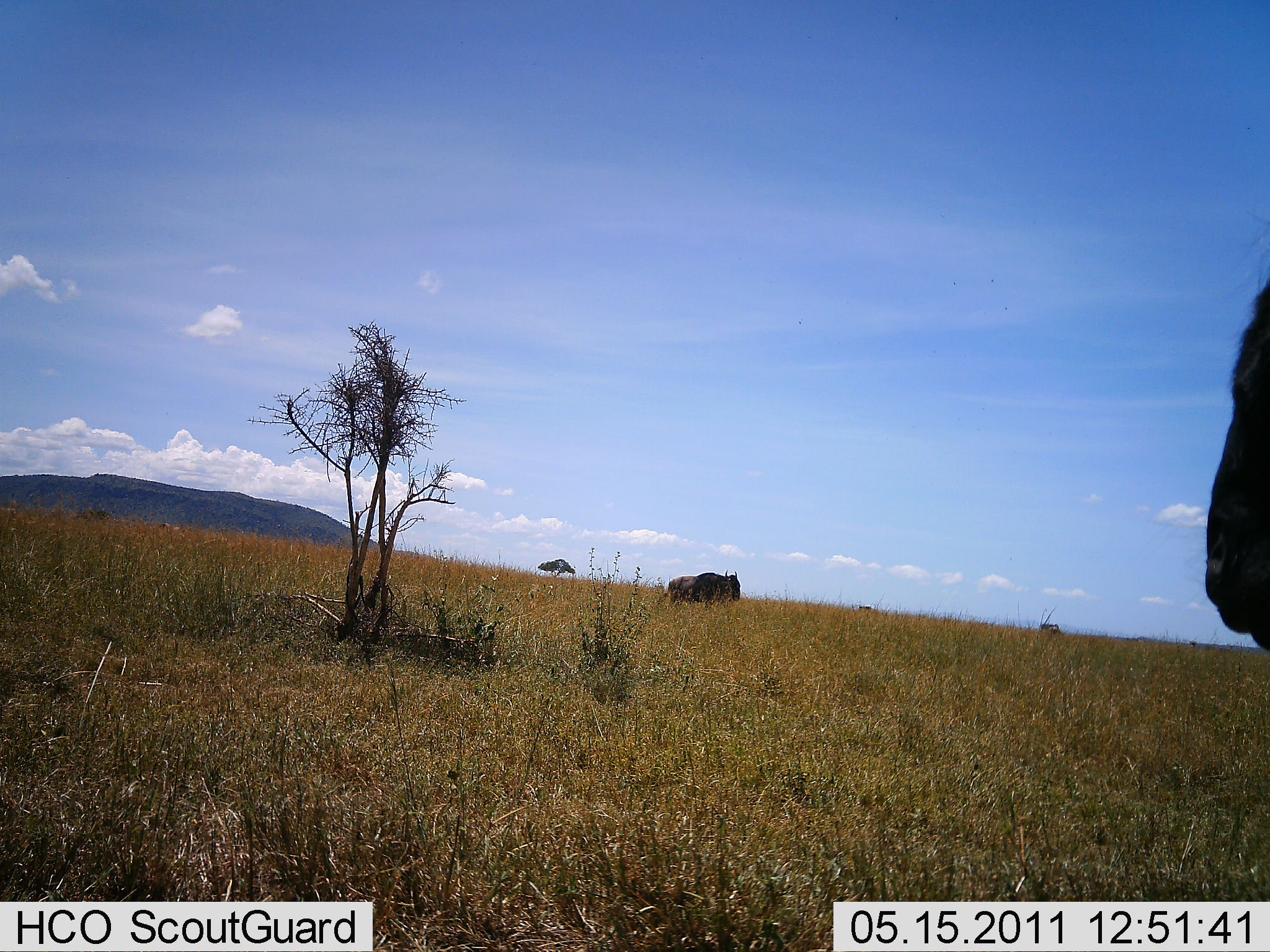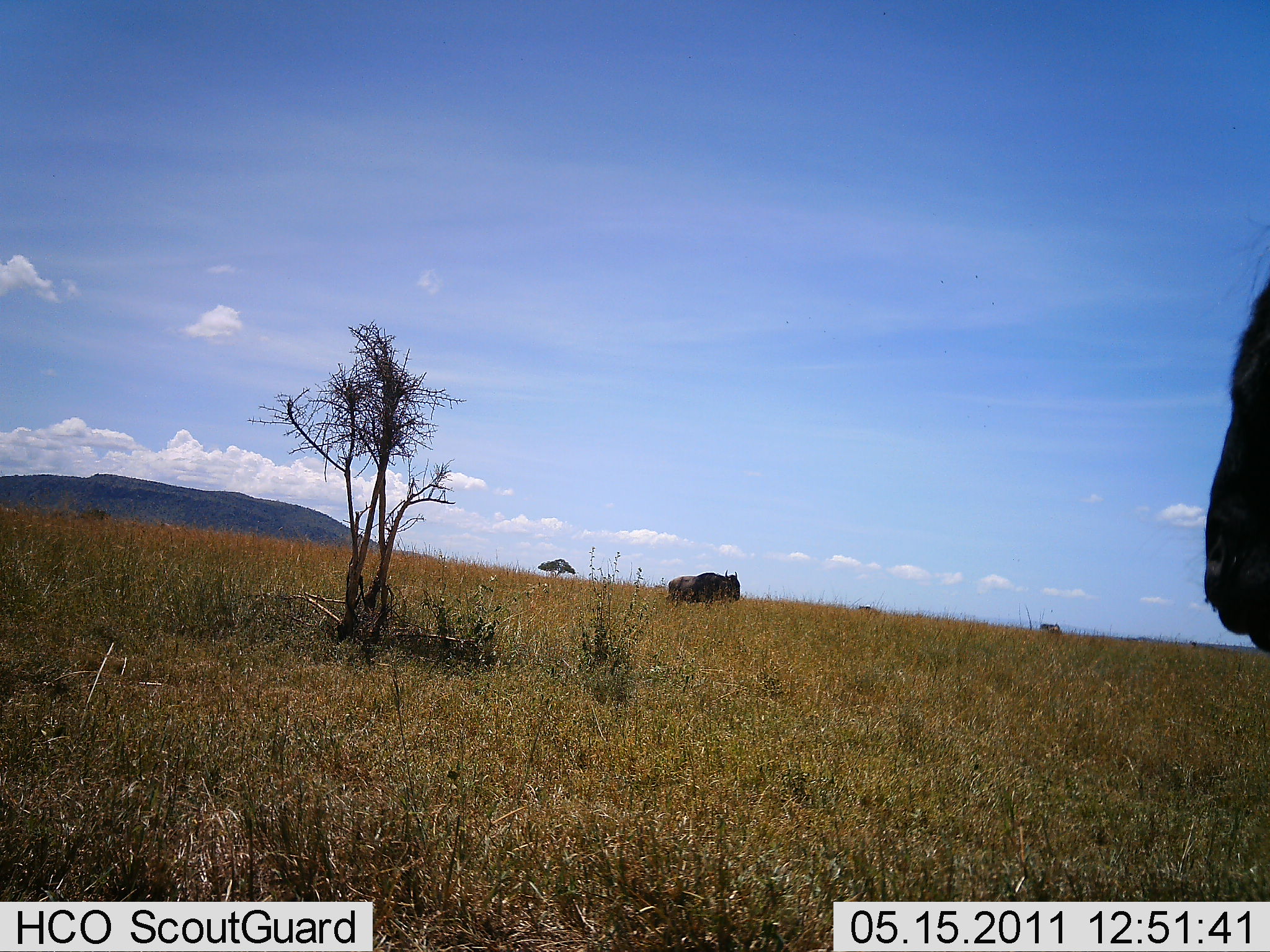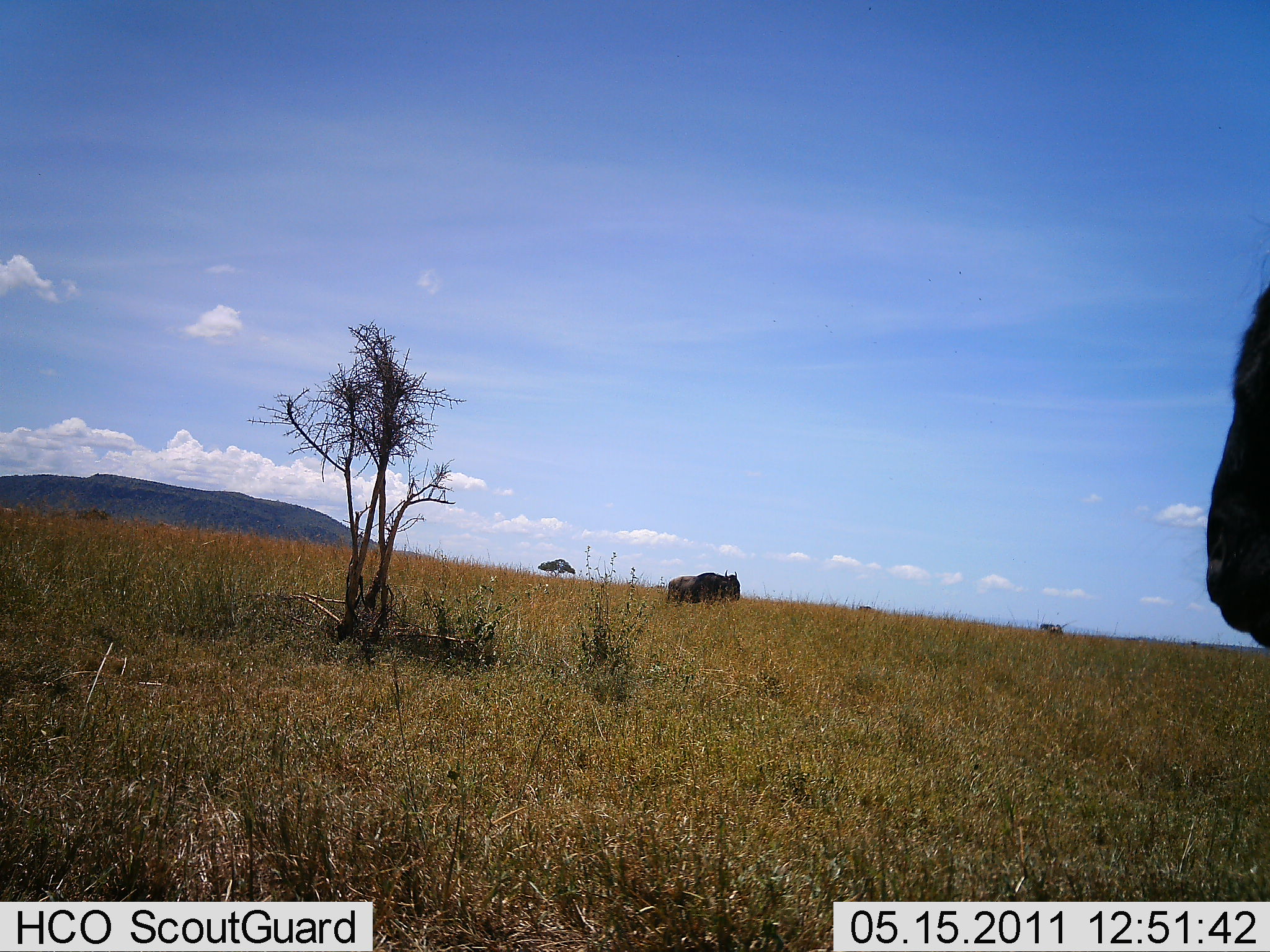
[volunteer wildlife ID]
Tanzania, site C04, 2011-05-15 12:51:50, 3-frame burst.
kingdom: Animalia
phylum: Chordata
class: Mammalia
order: Artiodactyla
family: Bovidae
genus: Connochaetes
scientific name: Connochaetes taurinus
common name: blue wildebeest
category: wildebeest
Wildebeest (blue wildebeest) (Connochaetes taurinus), count 2. Behavior (volunteer vote fractions): standing 100%, resting 0%, moving 0%, interacting 0%. Young present (vote fraction): 0%. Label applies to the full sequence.